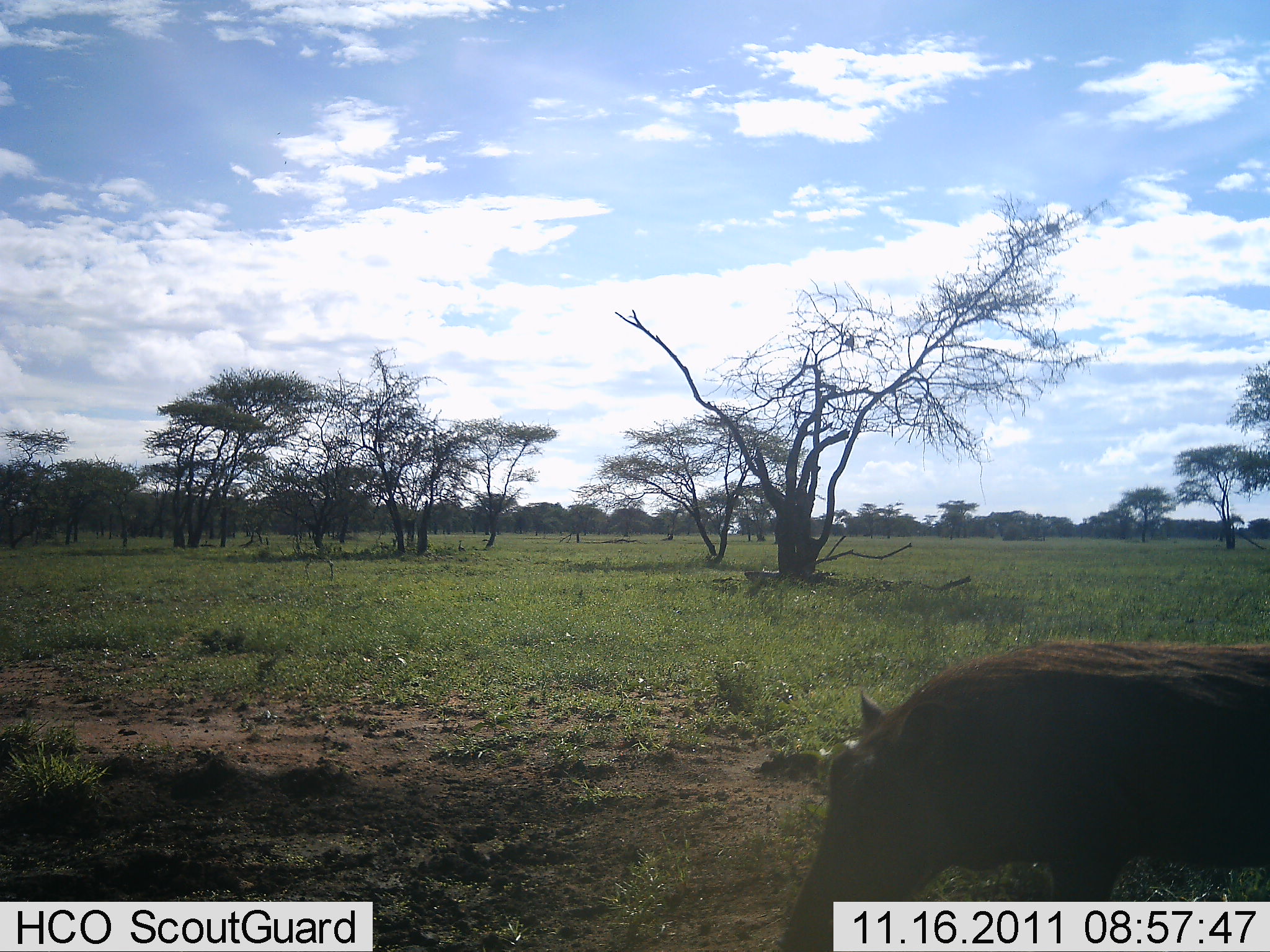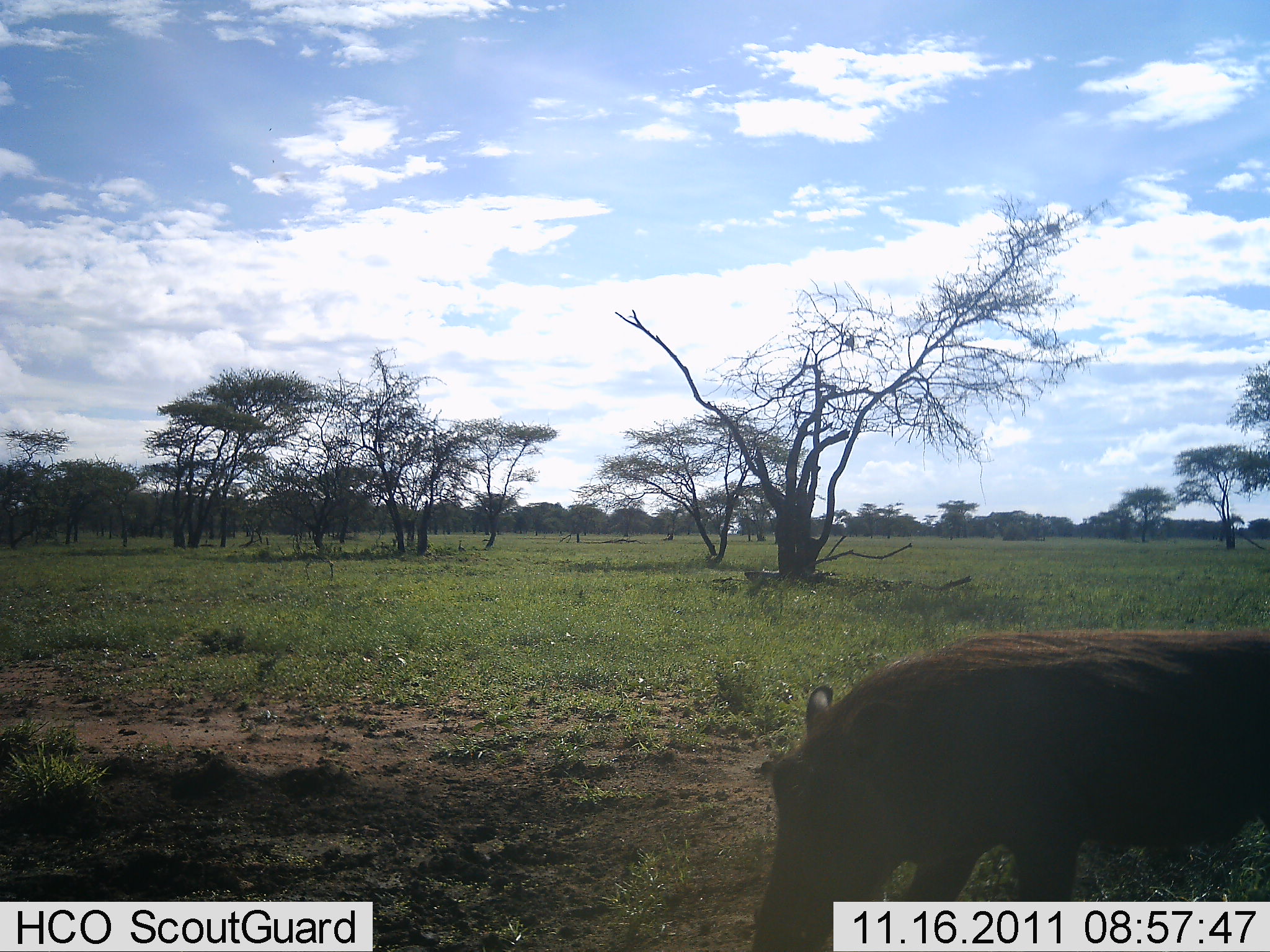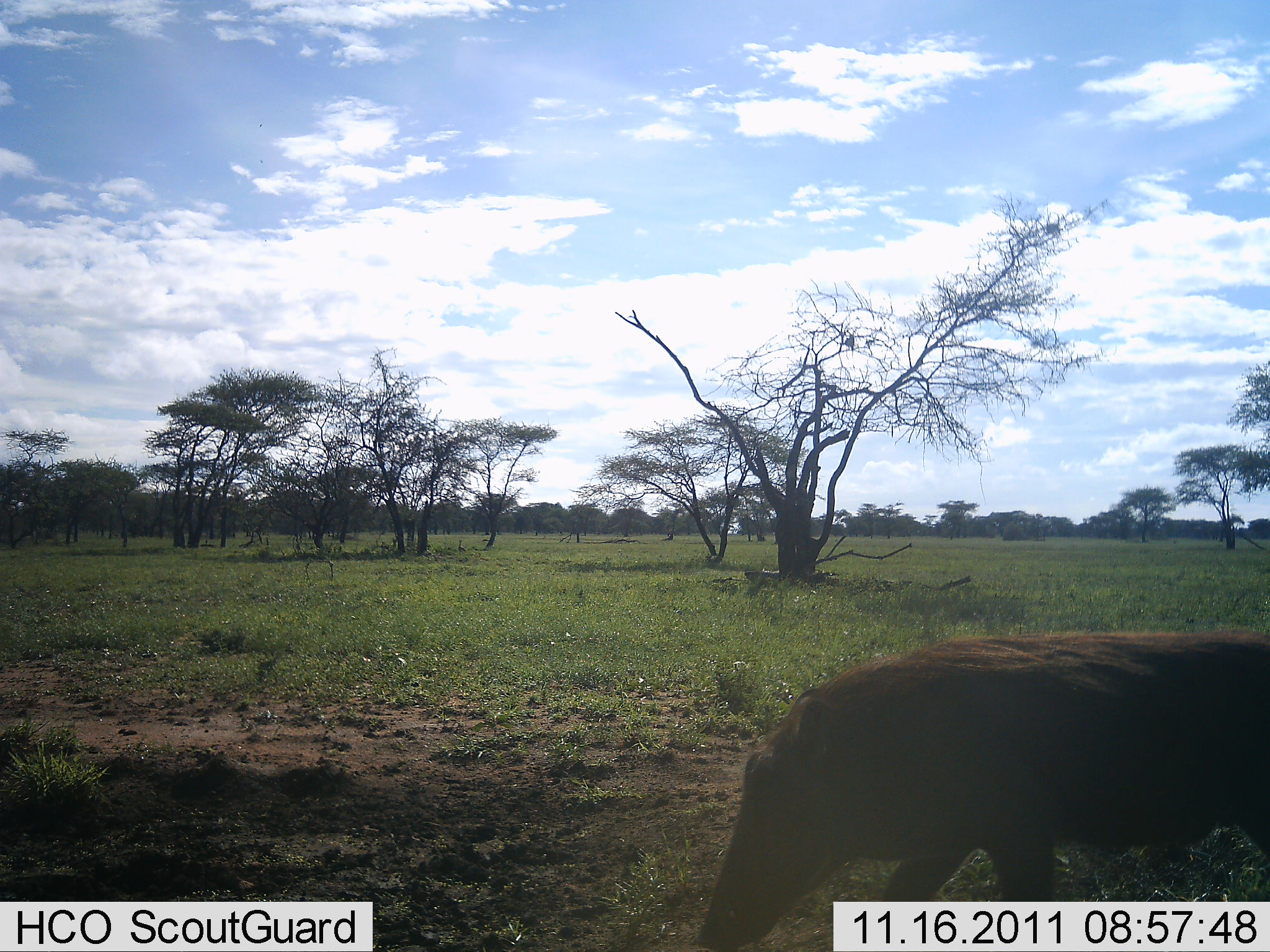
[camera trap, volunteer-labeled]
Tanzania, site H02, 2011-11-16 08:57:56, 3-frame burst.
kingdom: Animalia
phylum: Chordata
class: Mammalia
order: Artiodactyla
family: Suidae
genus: Phacochoerus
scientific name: Phacochoerus africanus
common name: warthog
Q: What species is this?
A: Warthog (Phacochoerus africanus).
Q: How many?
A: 1.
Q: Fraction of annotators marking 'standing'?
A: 27%.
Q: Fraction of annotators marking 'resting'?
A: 0%.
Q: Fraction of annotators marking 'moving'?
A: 27%.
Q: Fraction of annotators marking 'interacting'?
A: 0%.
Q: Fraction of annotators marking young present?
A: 0%.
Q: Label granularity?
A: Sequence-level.